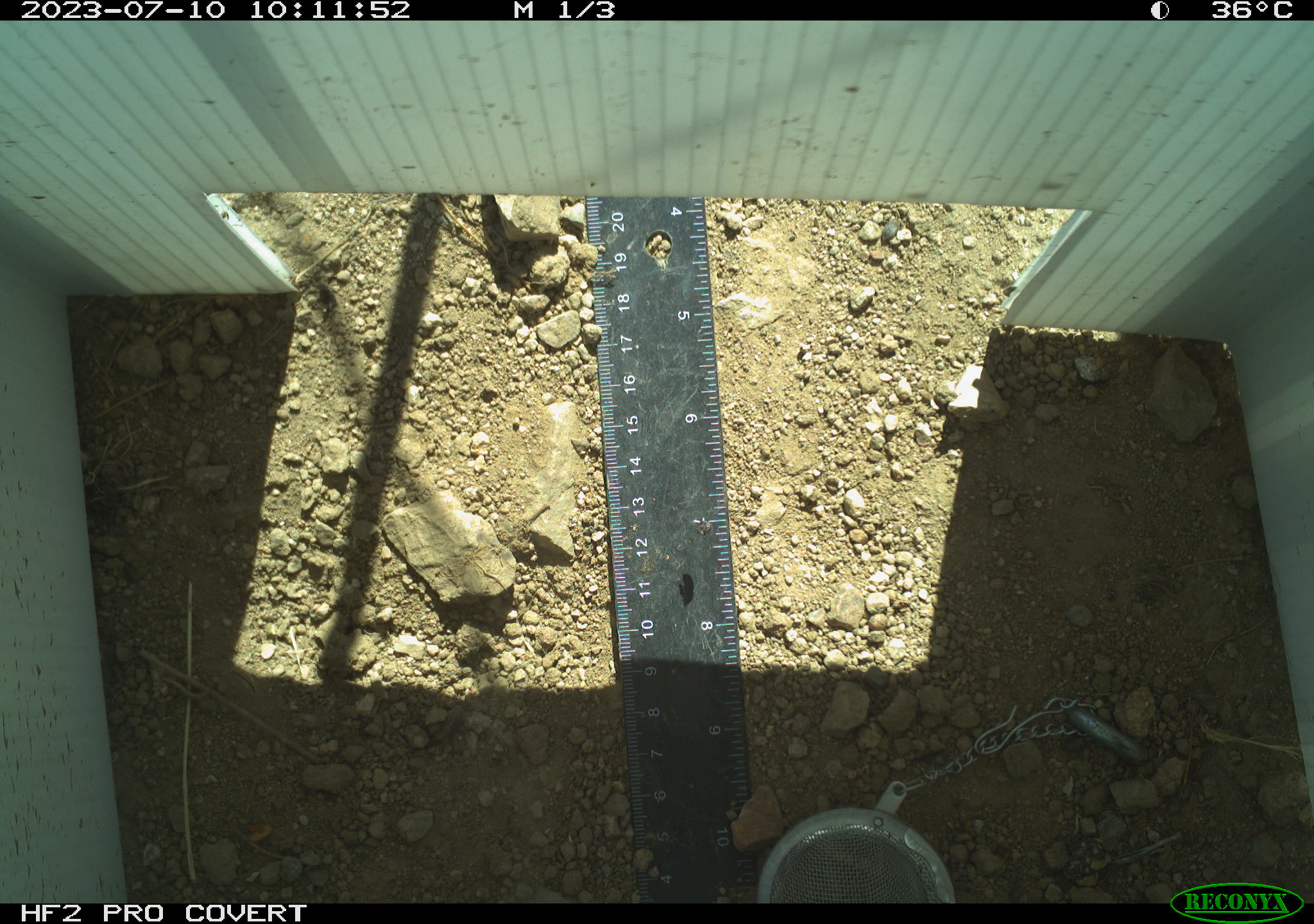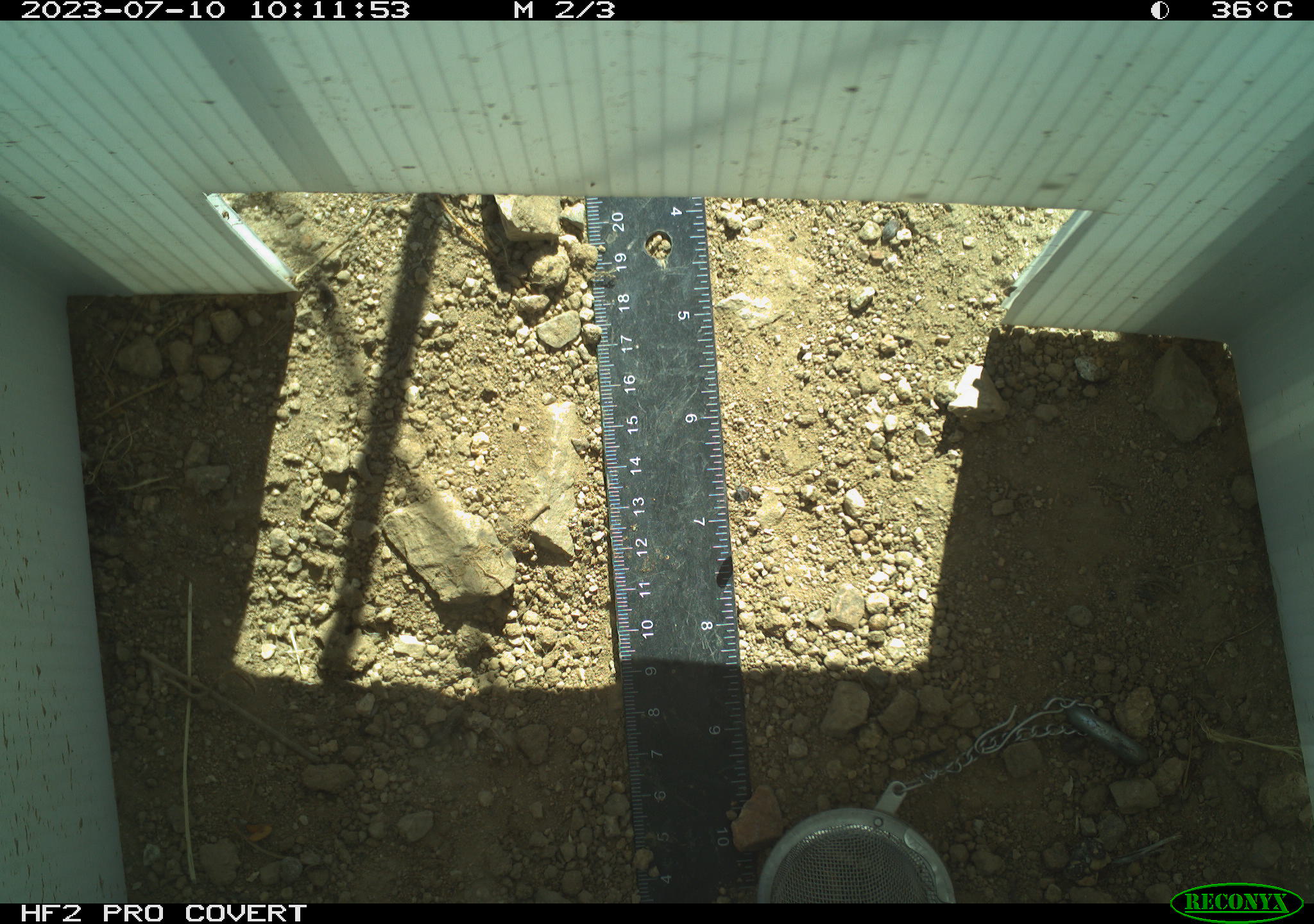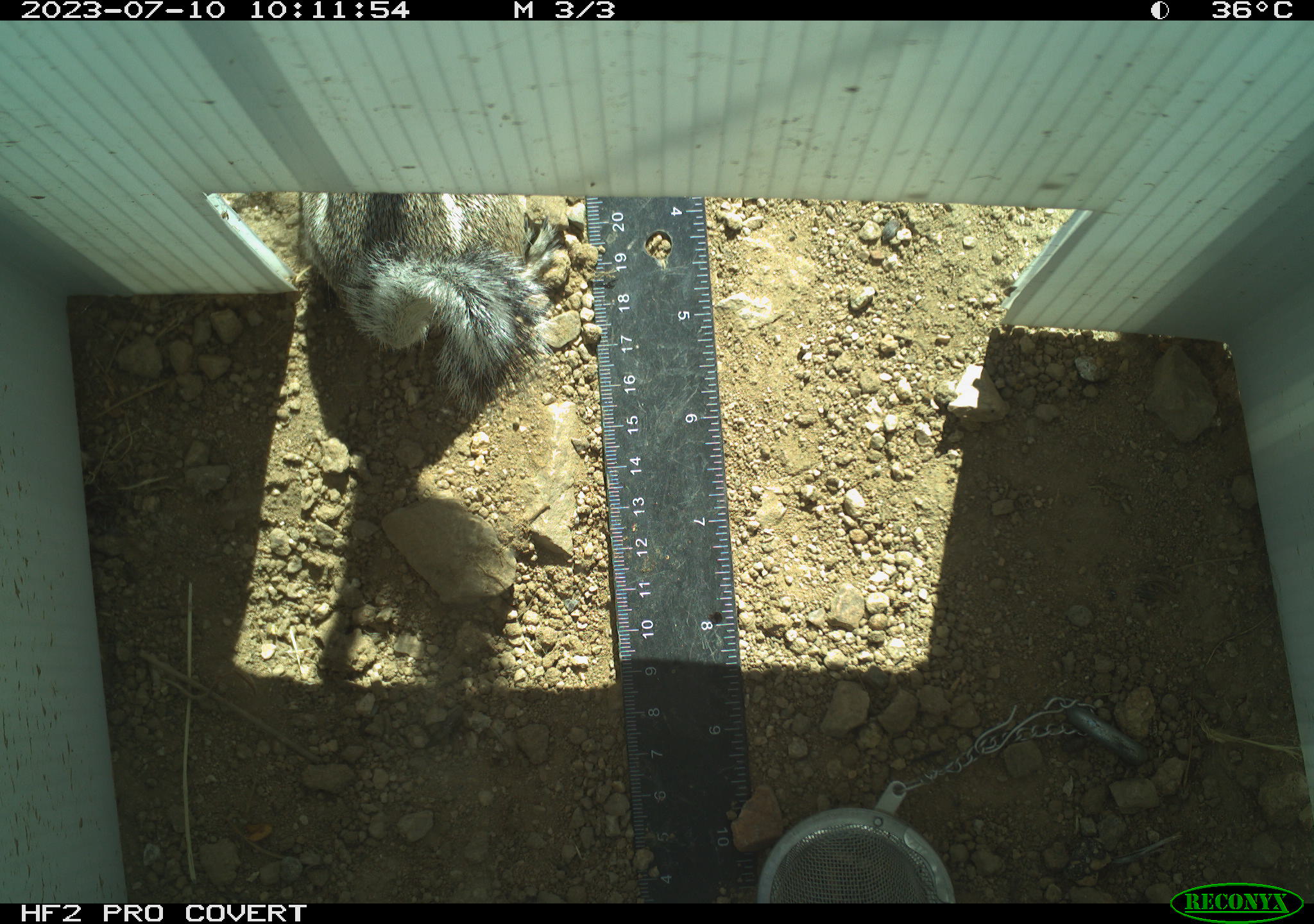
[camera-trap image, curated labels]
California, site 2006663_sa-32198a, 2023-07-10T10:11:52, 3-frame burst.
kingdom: Animalia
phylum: Chordata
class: Mammalia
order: Rodentia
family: Sciuridae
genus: Ammospermophilus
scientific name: Ammospermophilus leucurus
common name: white-tailed antelope squirrel